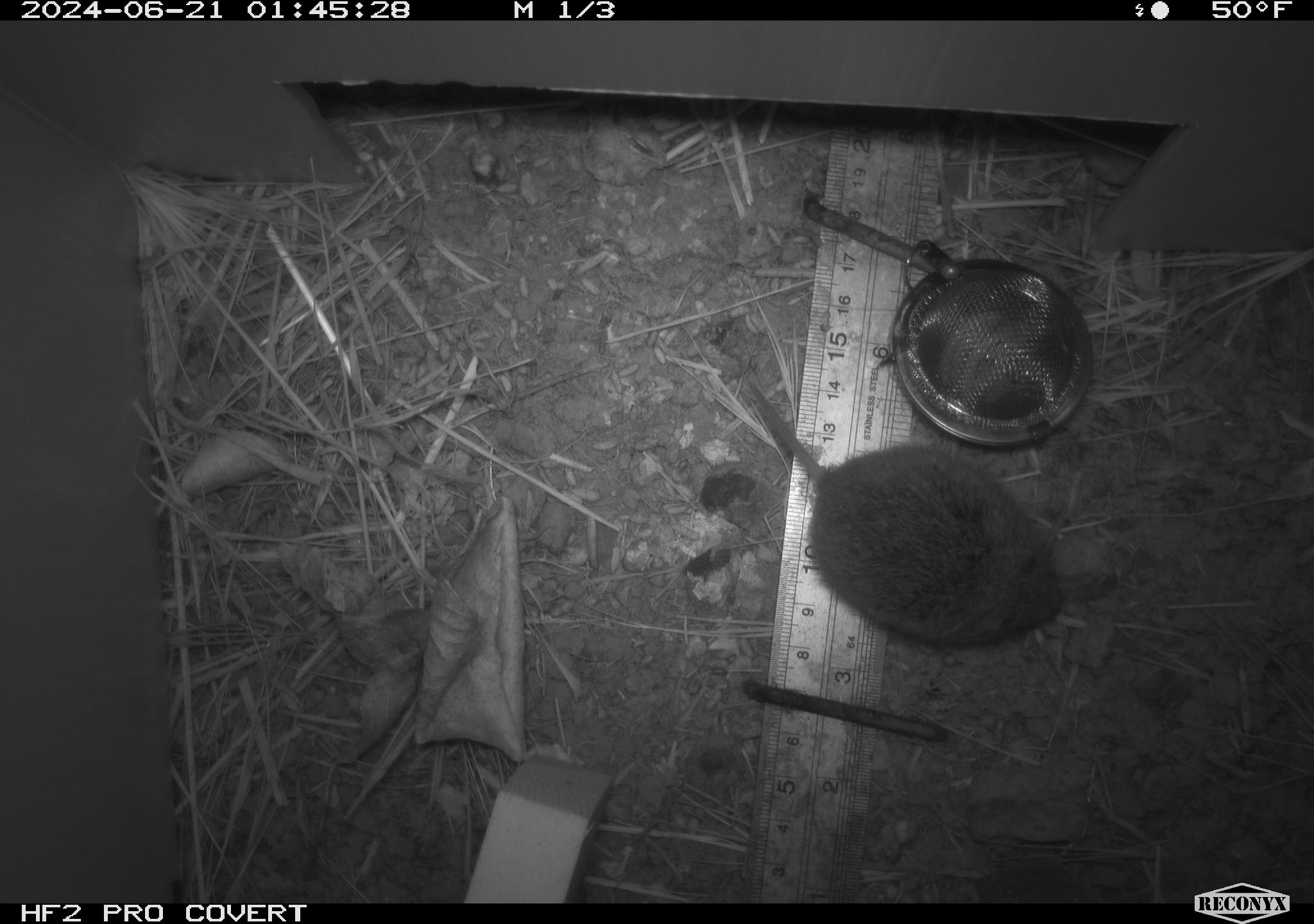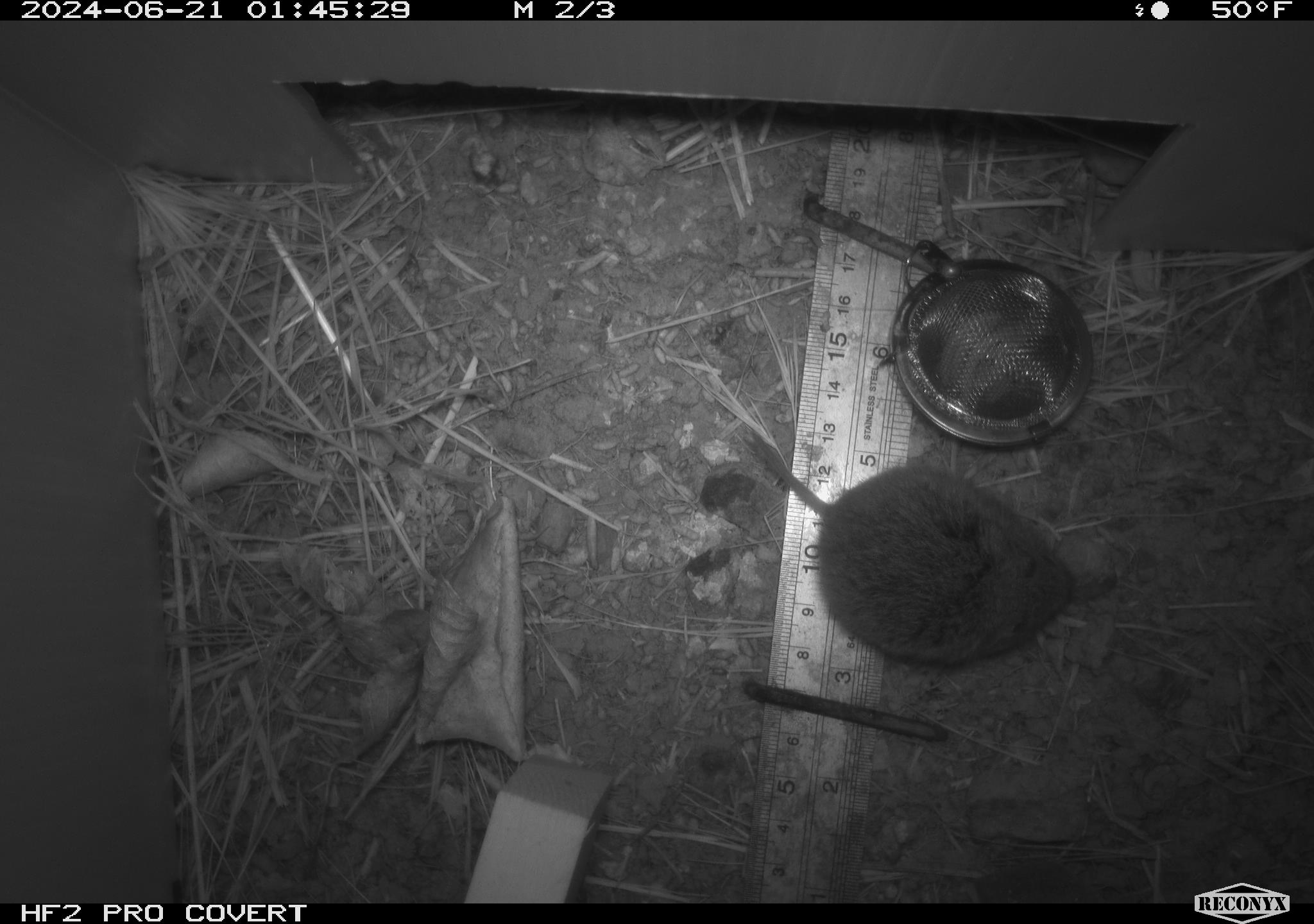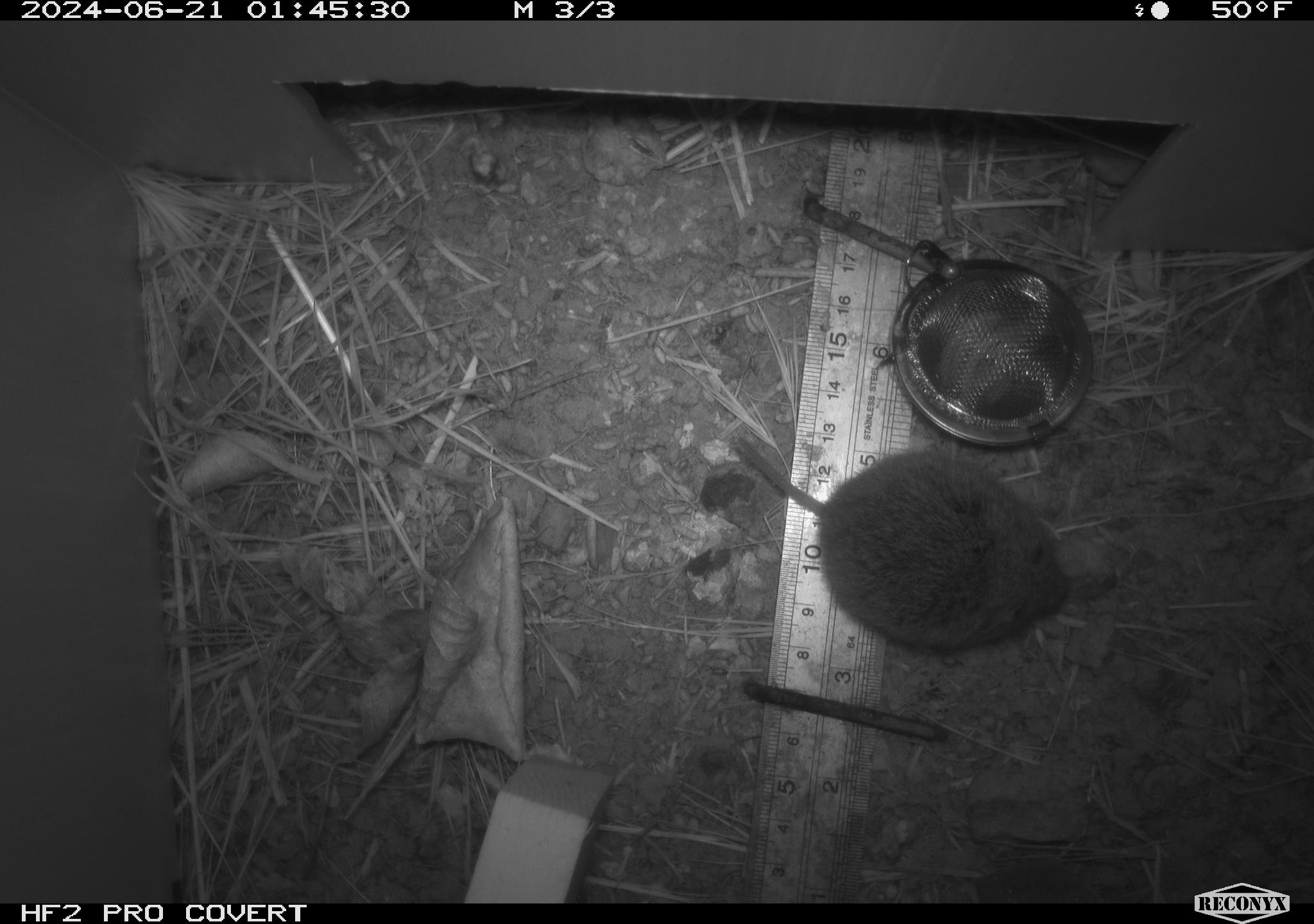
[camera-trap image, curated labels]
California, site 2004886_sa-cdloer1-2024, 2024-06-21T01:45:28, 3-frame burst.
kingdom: Animalia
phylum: Chordata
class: Mammalia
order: Rodentia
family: Cricetidae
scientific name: Arvicolinae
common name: voles, lemmings, and muskrats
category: arvicolinae subfamily